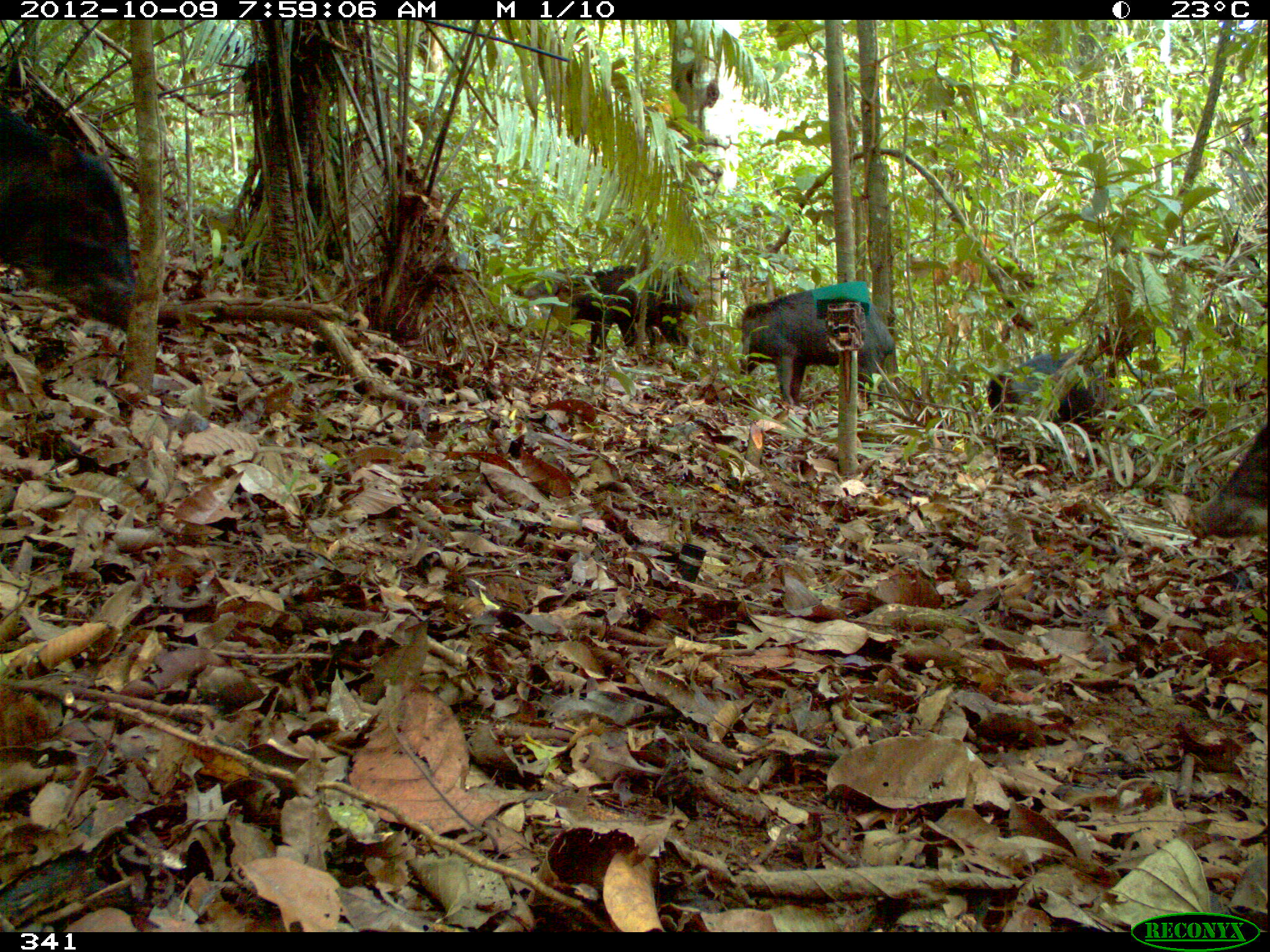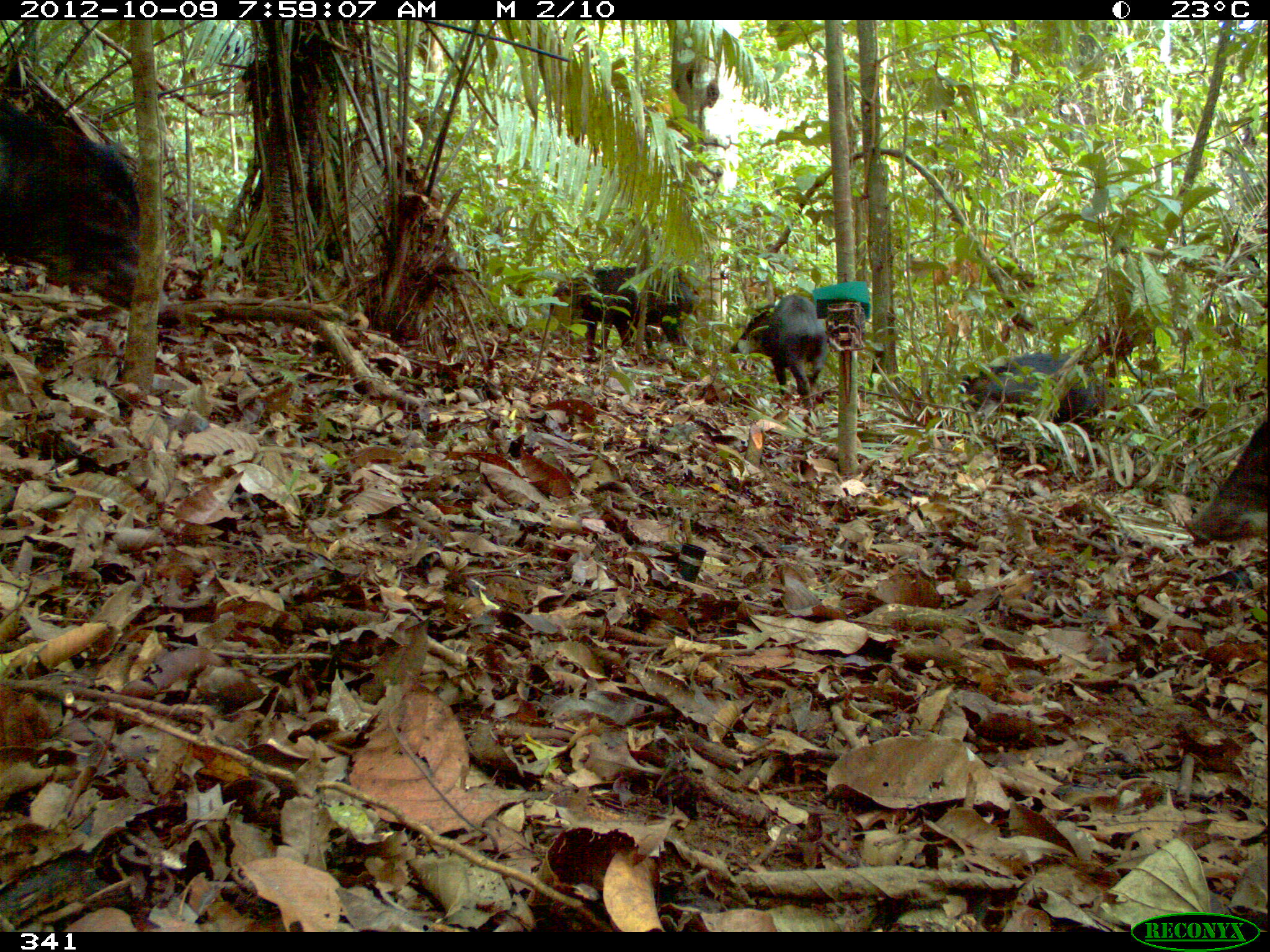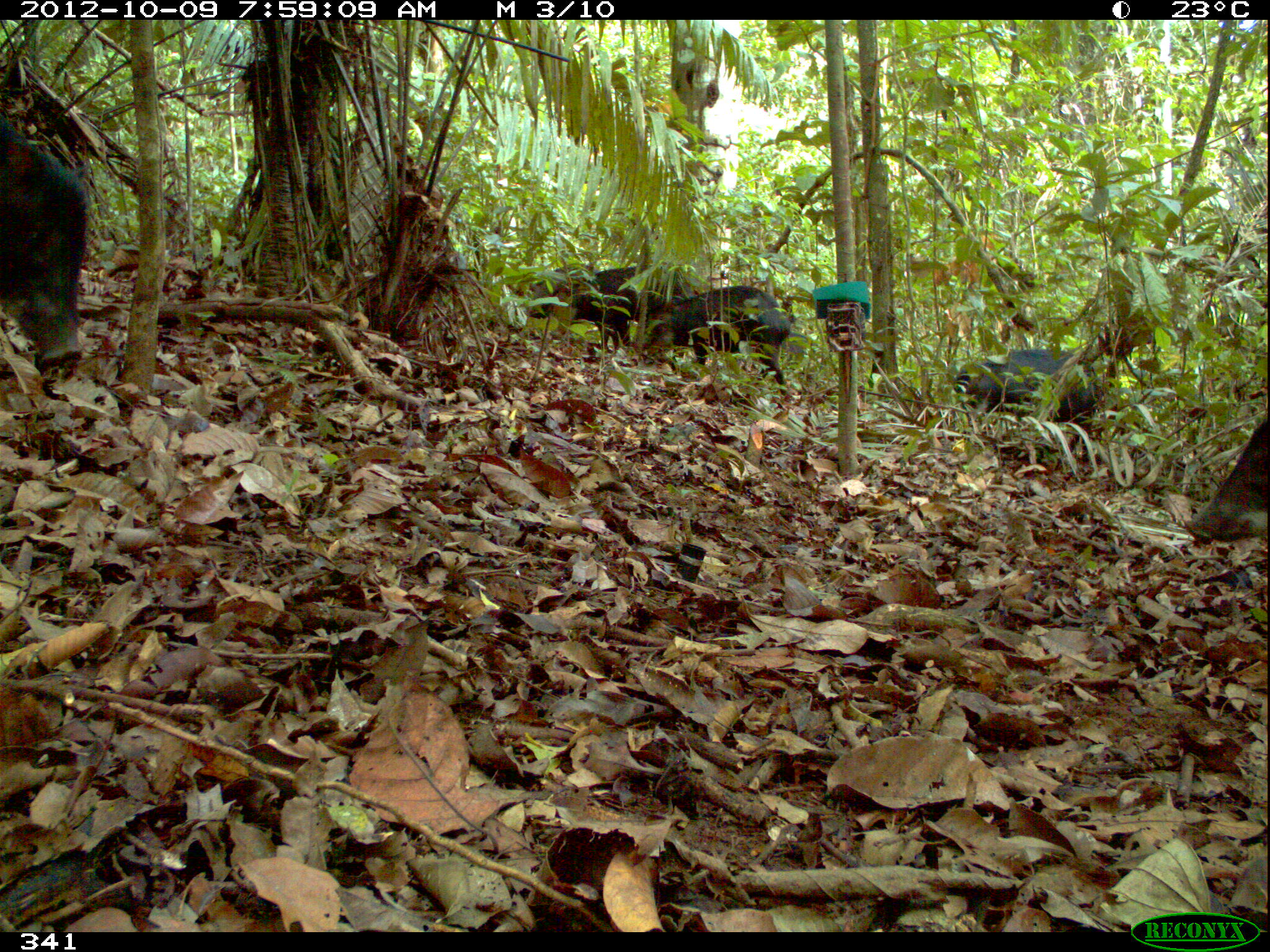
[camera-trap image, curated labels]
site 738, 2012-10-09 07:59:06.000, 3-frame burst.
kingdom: Animalia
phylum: Chordata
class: Mammalia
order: Artiodactyla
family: Tayassuidae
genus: Tayassu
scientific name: Tayassu pecari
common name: white-lipped peccary